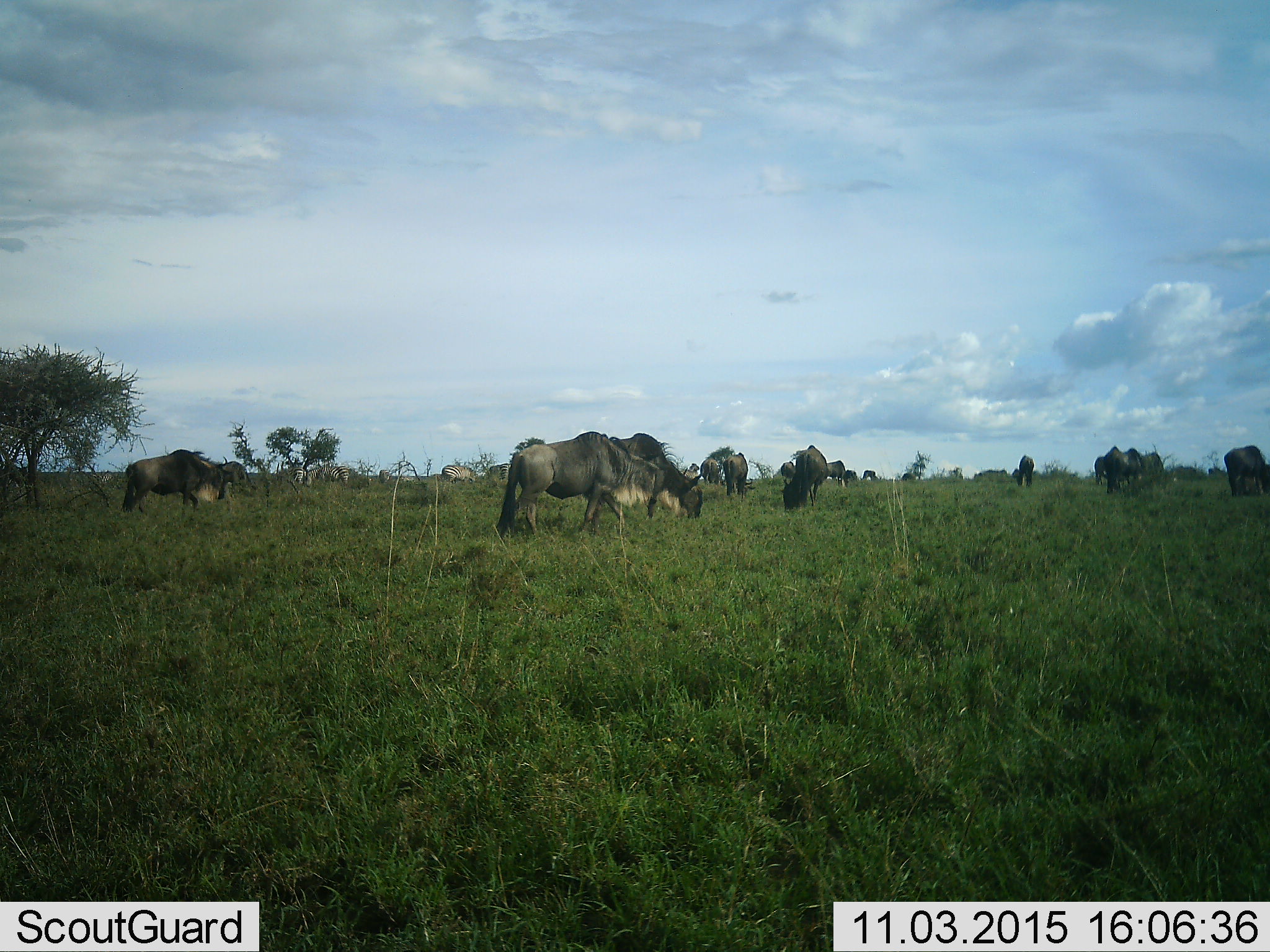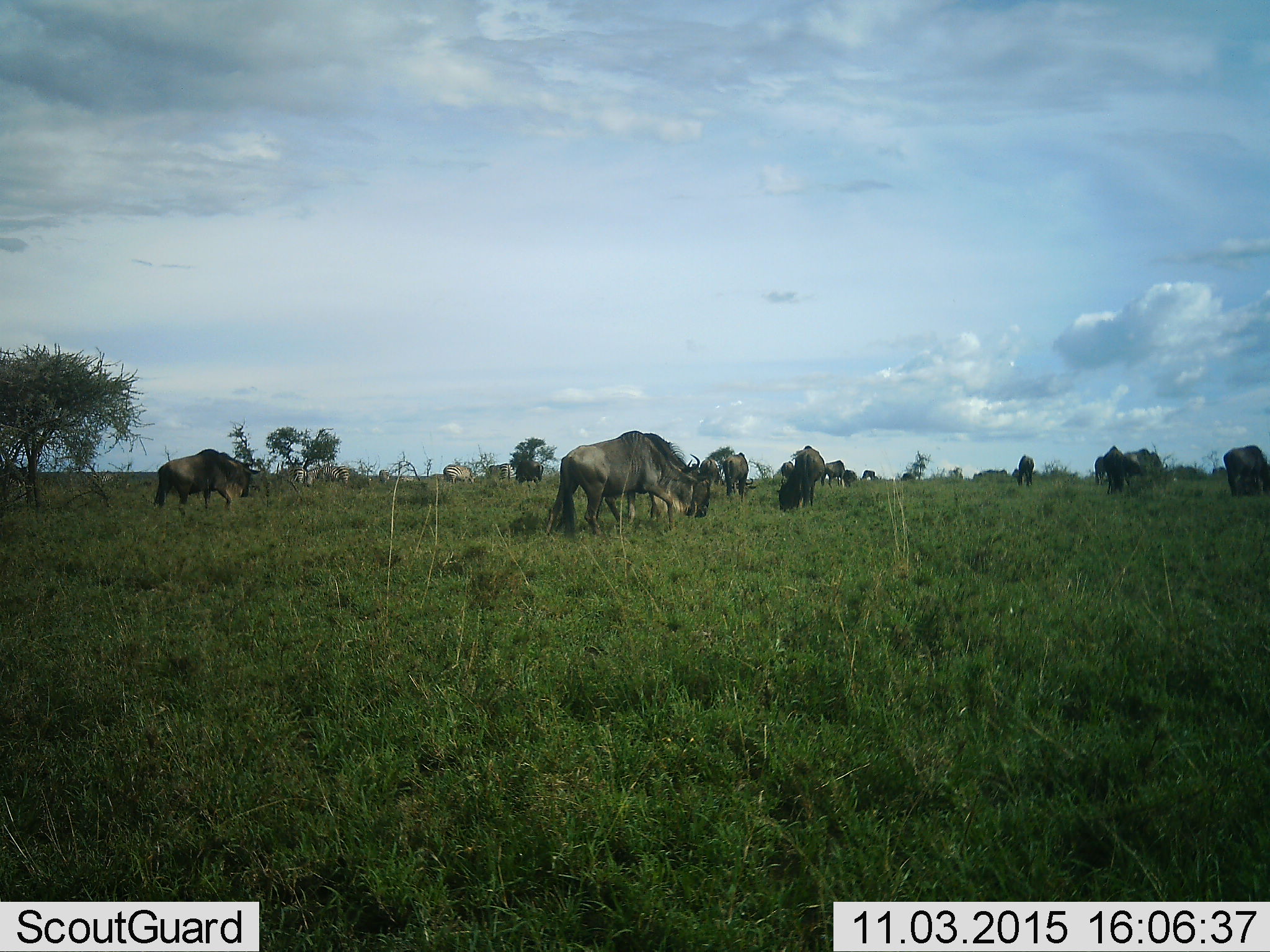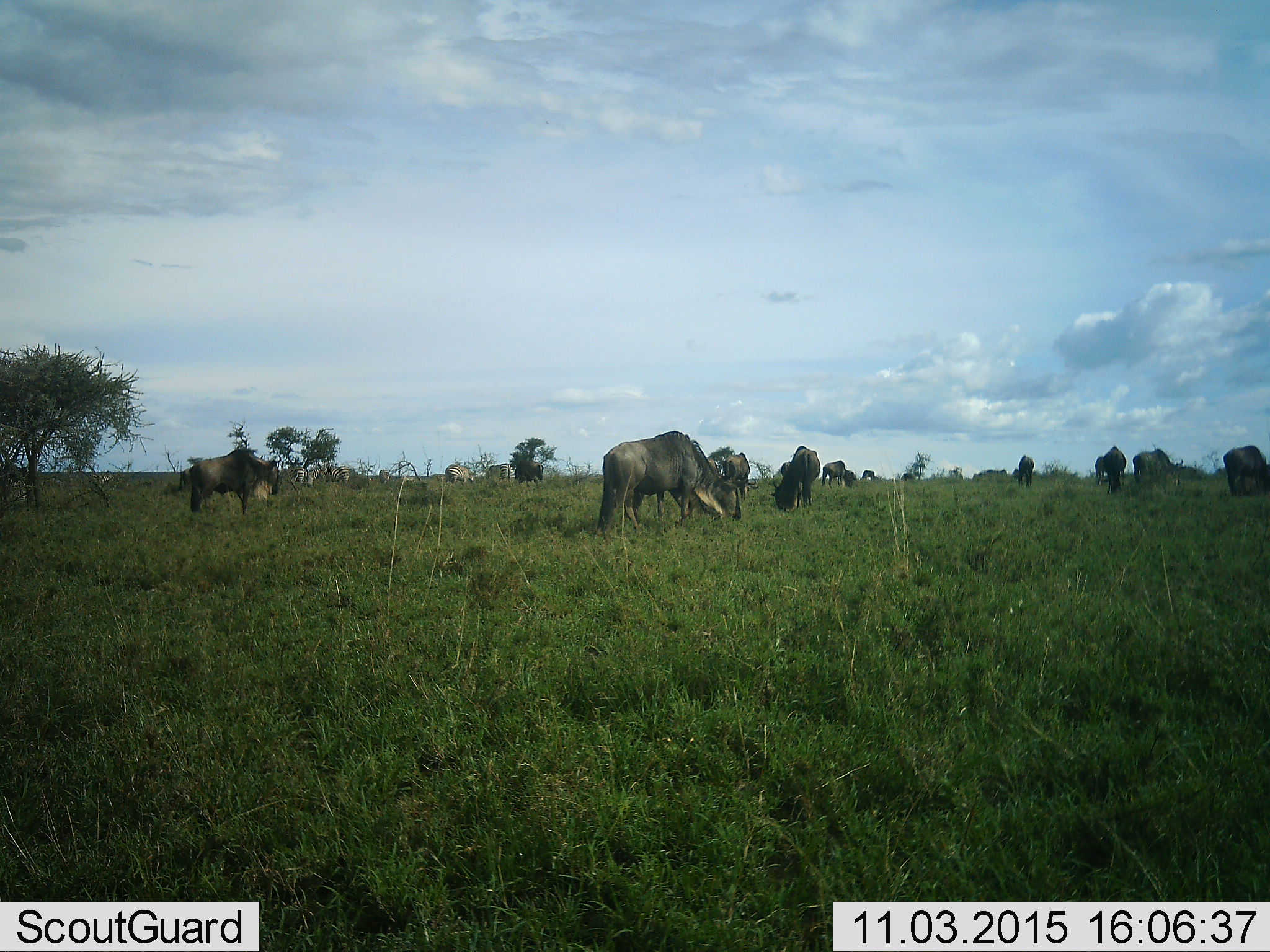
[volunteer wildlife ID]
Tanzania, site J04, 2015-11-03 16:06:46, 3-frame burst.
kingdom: Animalia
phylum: Chordata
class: Mammalia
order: Artiodactyla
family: Bovidae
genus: Connochaetes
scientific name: Connochaetes taurinus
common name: blue wildebeest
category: wildebeest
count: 11-50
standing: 57%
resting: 0%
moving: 43%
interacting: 0%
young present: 0%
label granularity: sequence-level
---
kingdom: Animalia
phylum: Chordata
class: Mammalia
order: Perissodactyla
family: Equidae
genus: Equus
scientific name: Equus quagga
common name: plains zebra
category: zebra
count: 6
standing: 60%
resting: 0%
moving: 40%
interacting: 0%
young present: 0%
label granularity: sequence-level